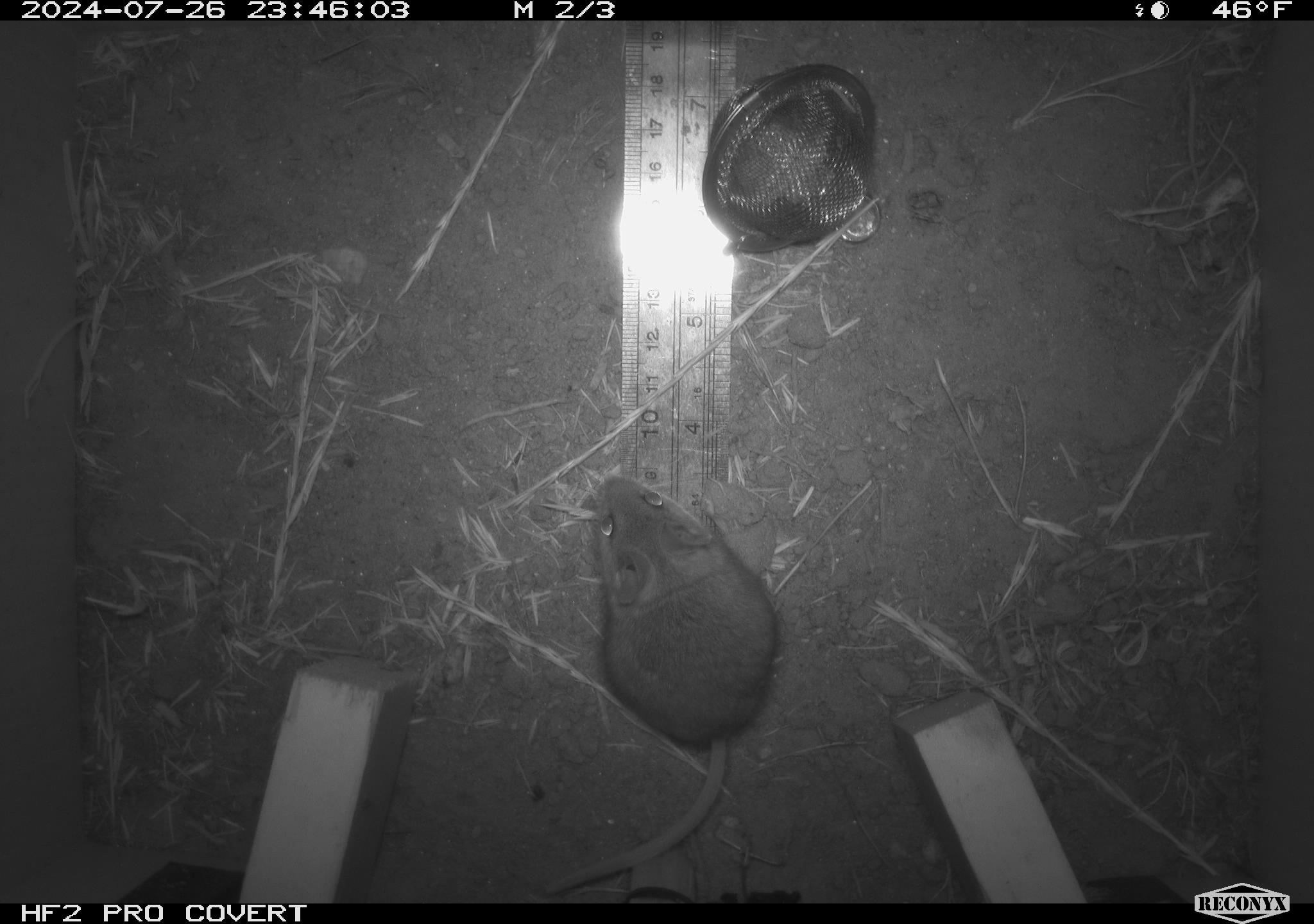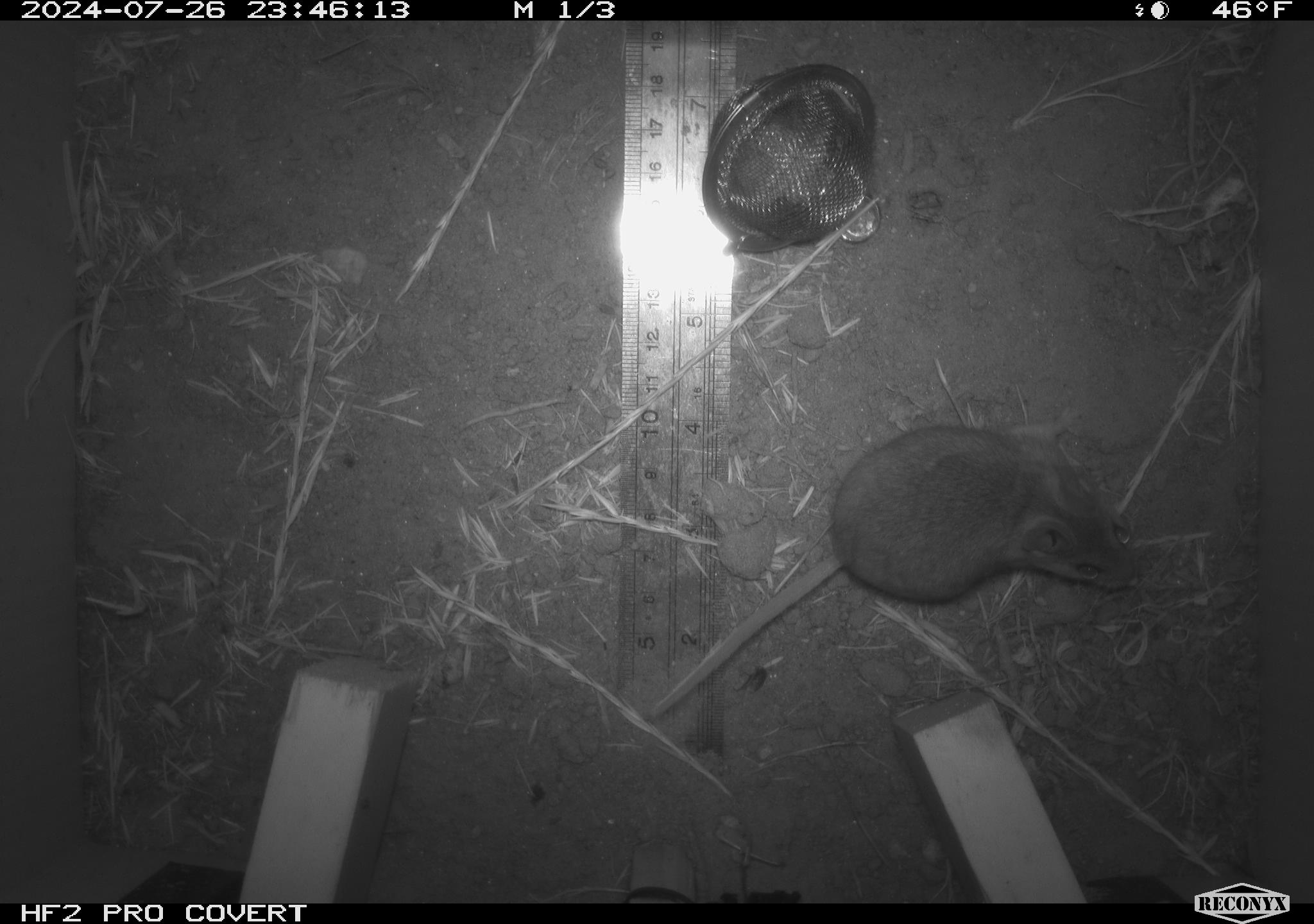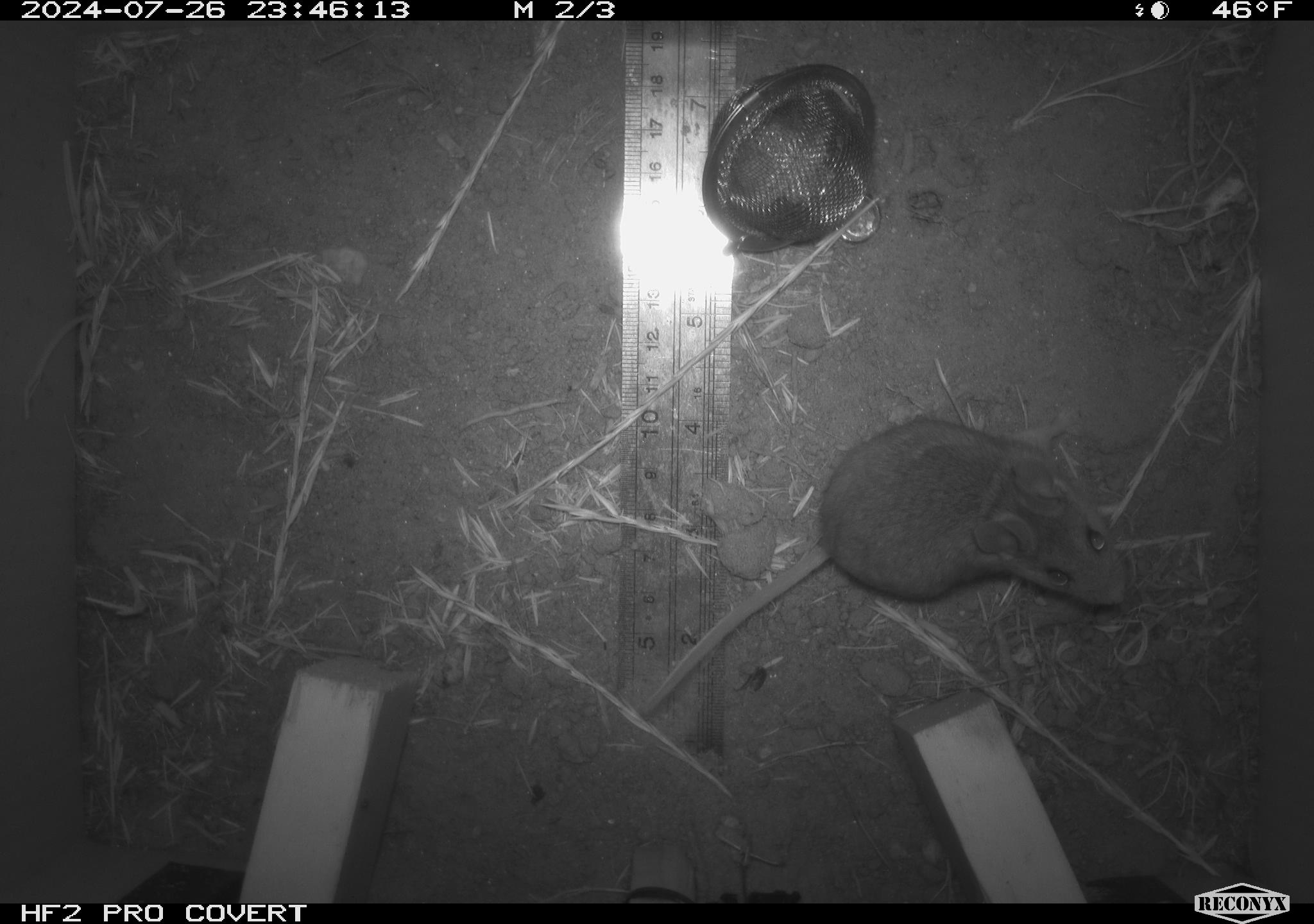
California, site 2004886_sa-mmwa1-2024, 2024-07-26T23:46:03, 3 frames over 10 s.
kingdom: Animalia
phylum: Chordata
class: Mammalia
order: Rodentia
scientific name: Rodentia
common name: mouse species